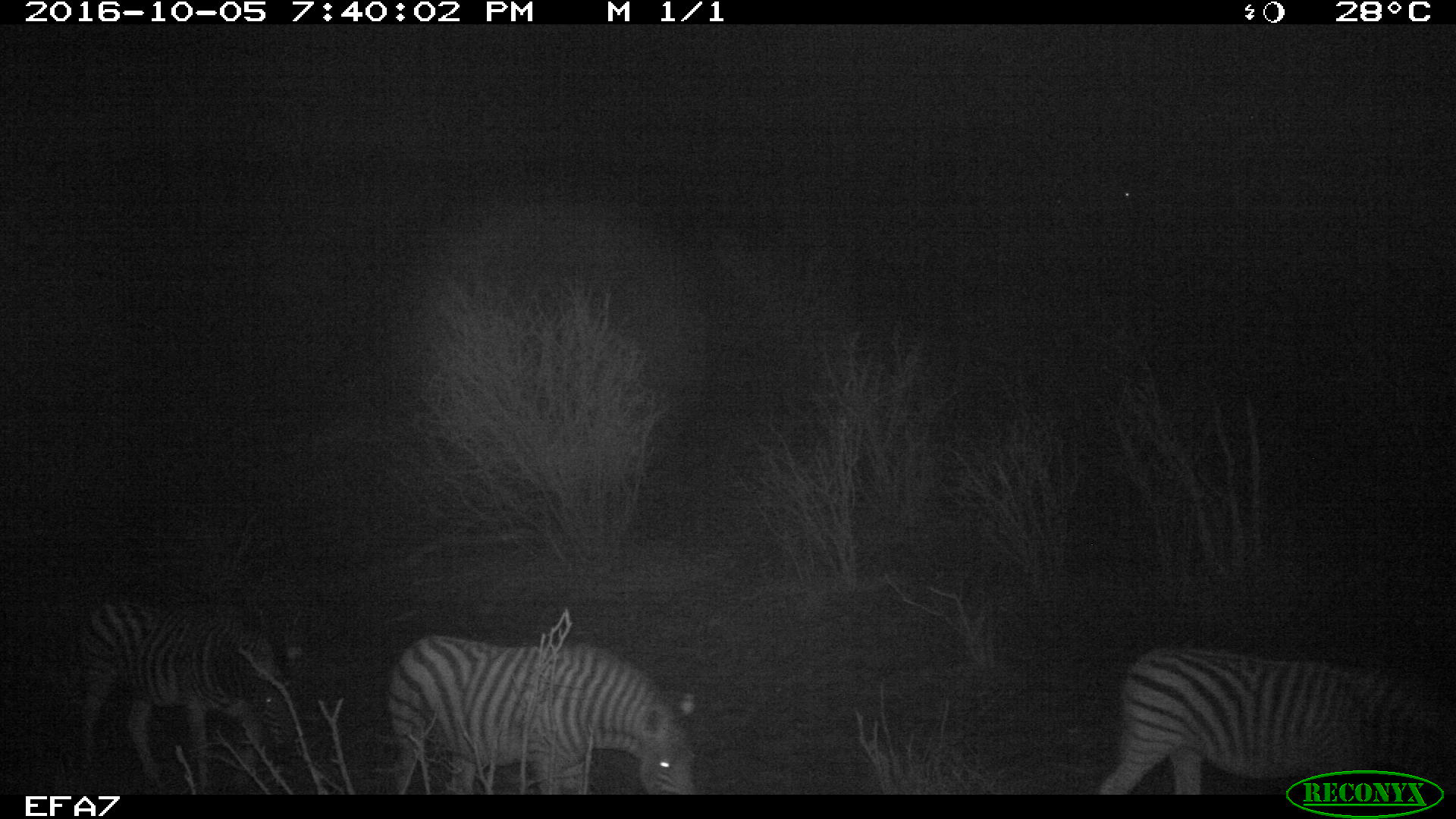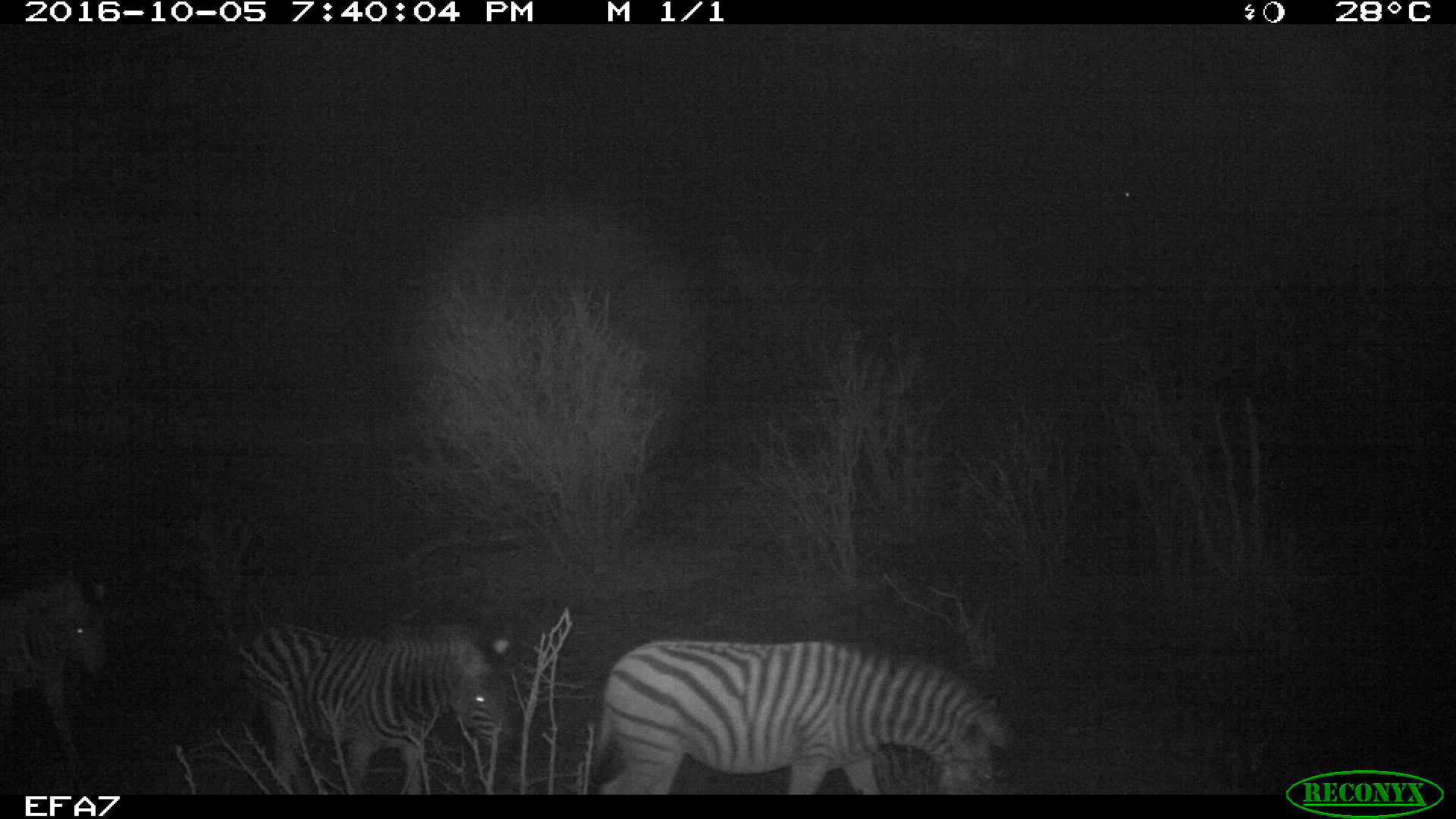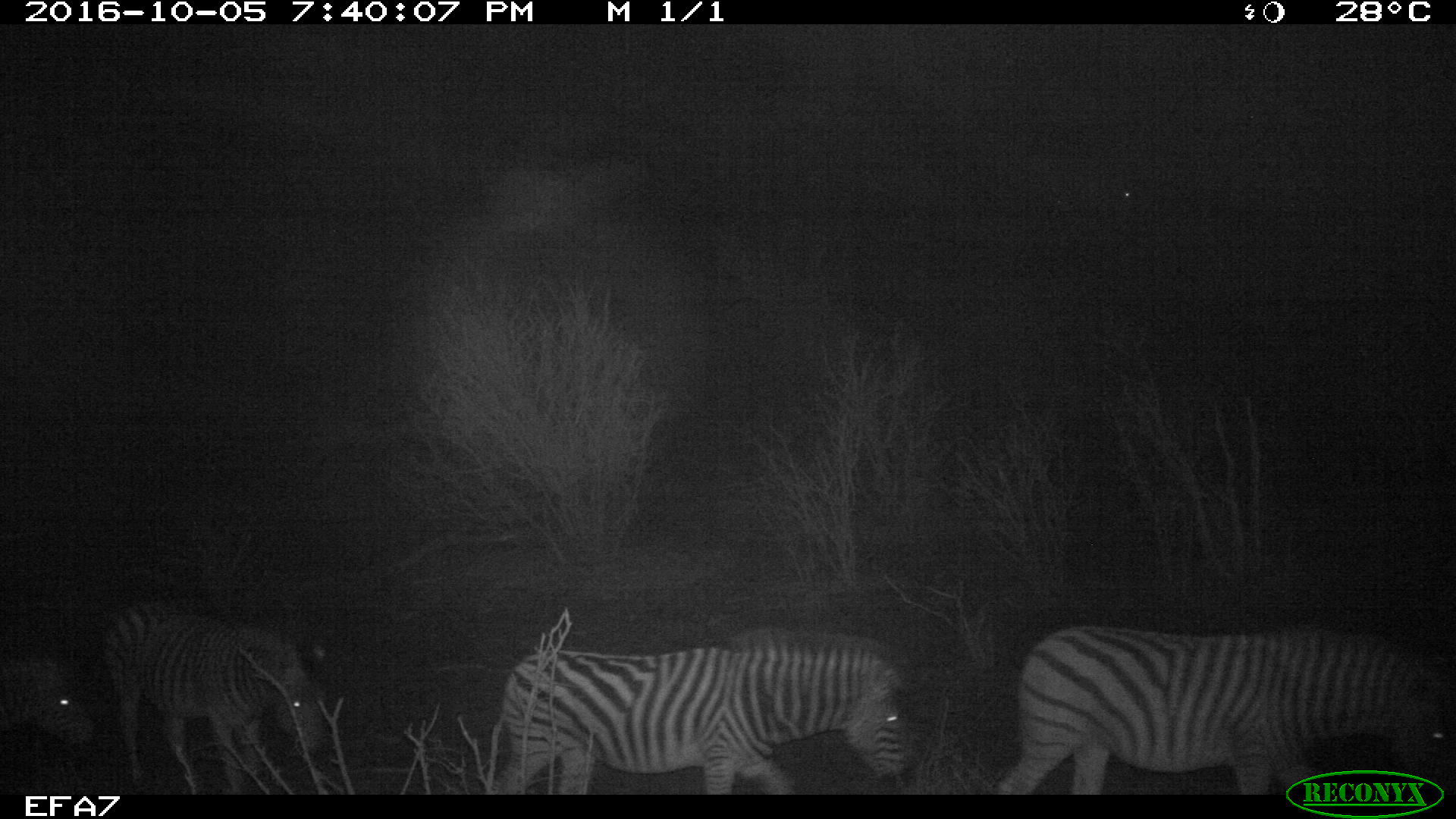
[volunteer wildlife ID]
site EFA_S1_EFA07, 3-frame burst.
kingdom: Animalia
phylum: Chordata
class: Mammalia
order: Perissodactyla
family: Equidae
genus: Equus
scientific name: Equus quagga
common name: plains zebra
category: zebraplains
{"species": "zebraplains (plains zebra) (Equus quagga)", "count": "2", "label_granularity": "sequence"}